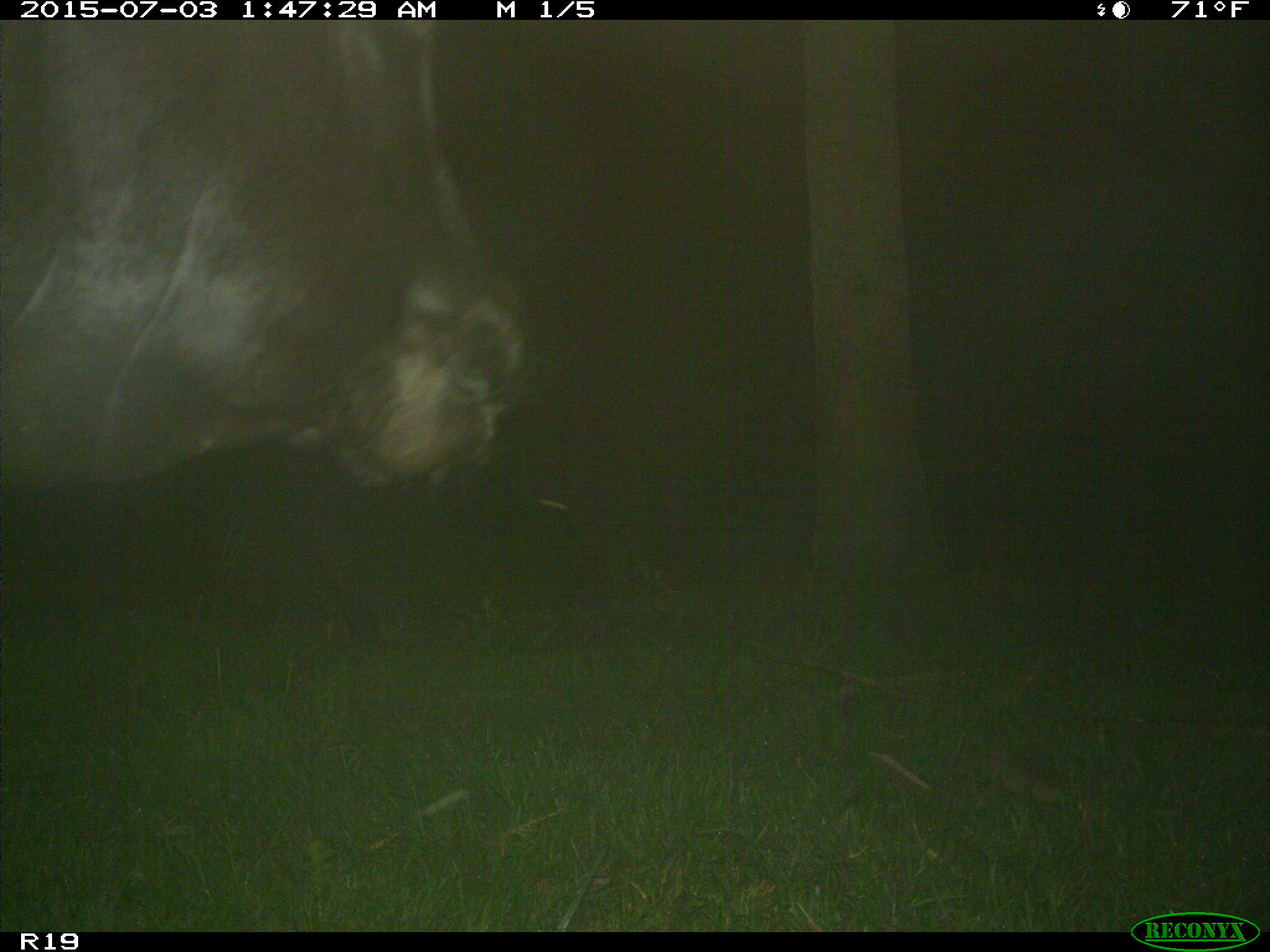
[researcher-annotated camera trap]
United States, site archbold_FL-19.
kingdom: Animalia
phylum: Chordata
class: Mammalia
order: Artiodactyla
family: Bovidae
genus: Bos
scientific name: Bos taurus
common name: domestic cow